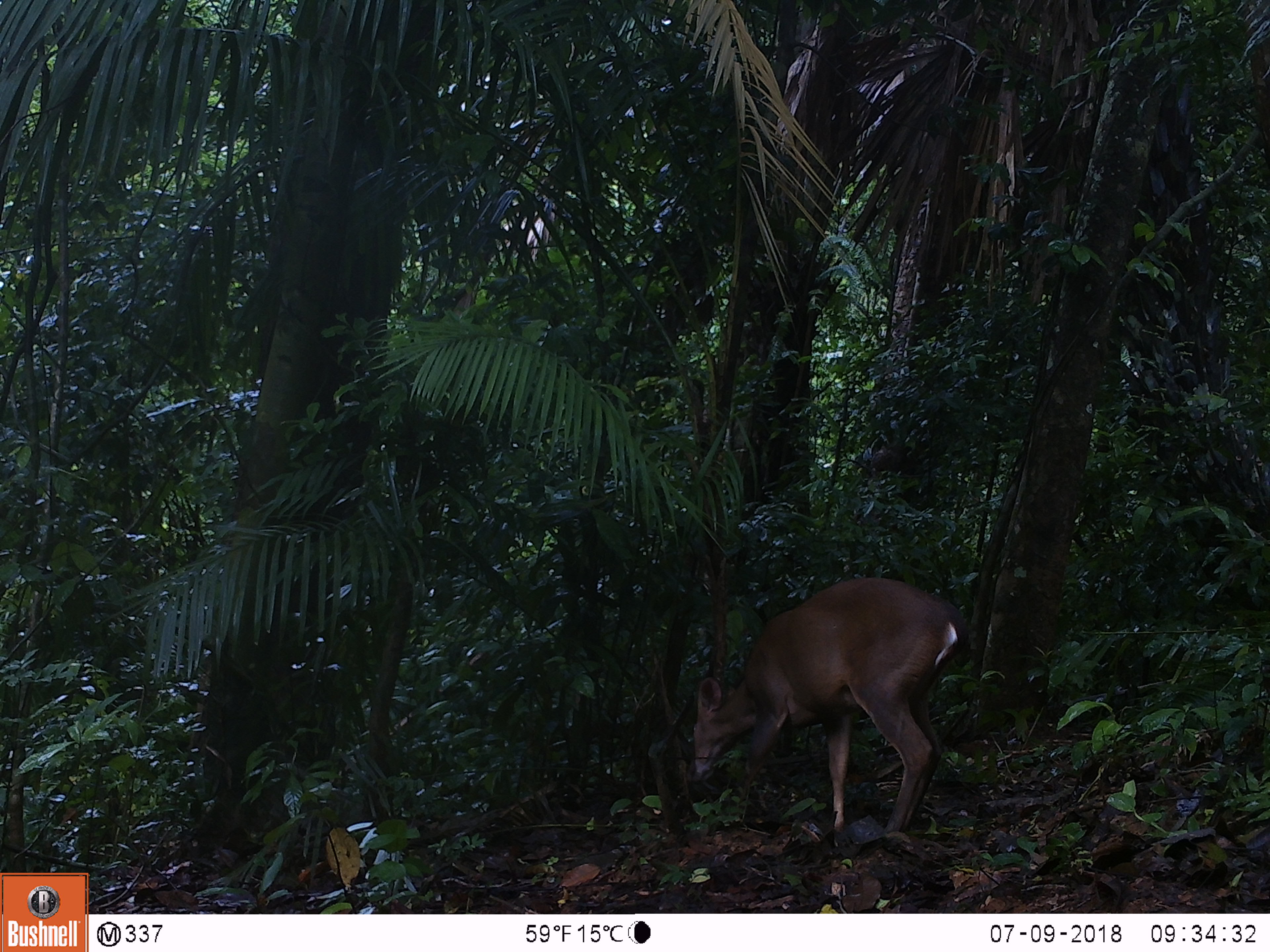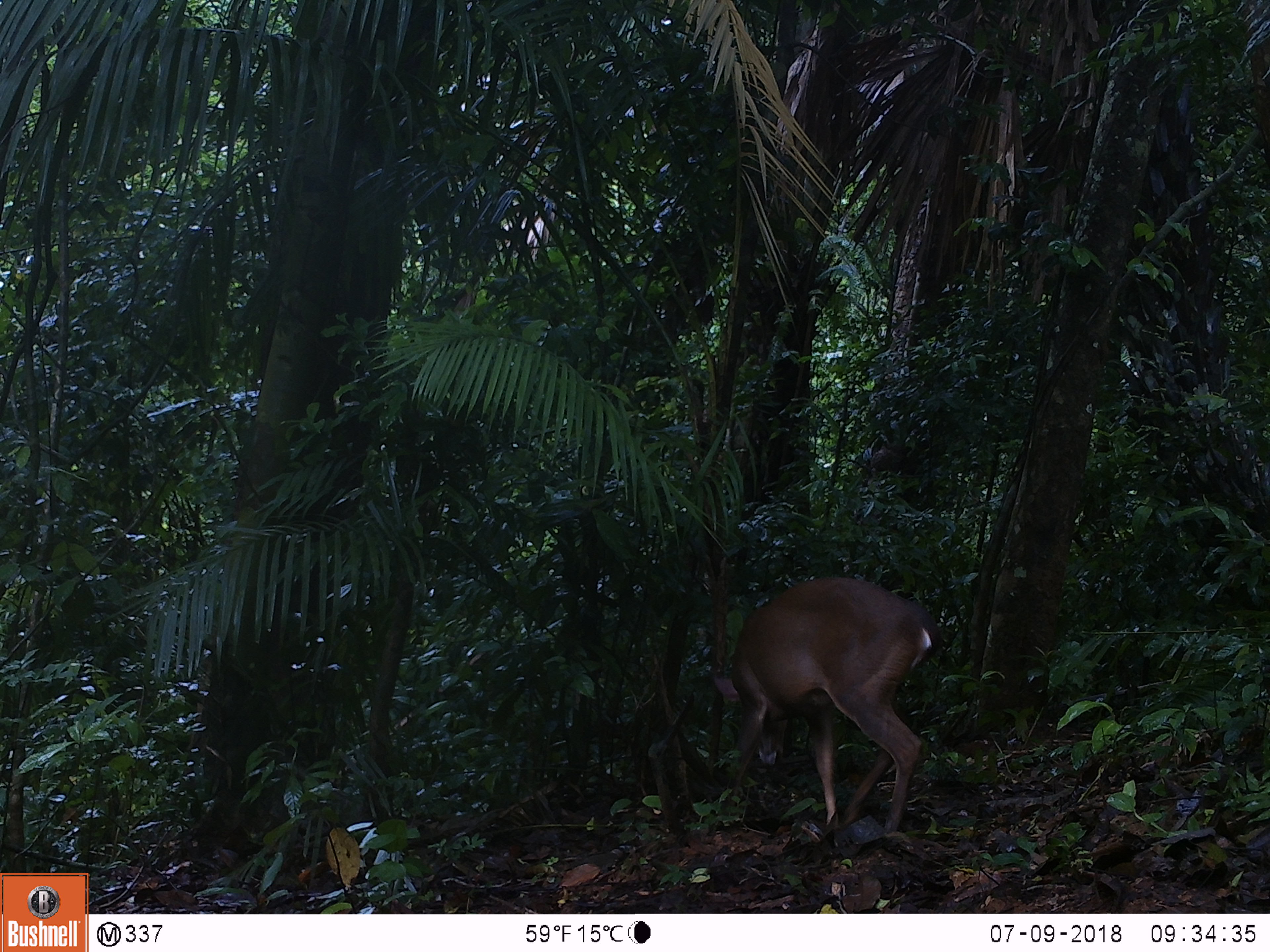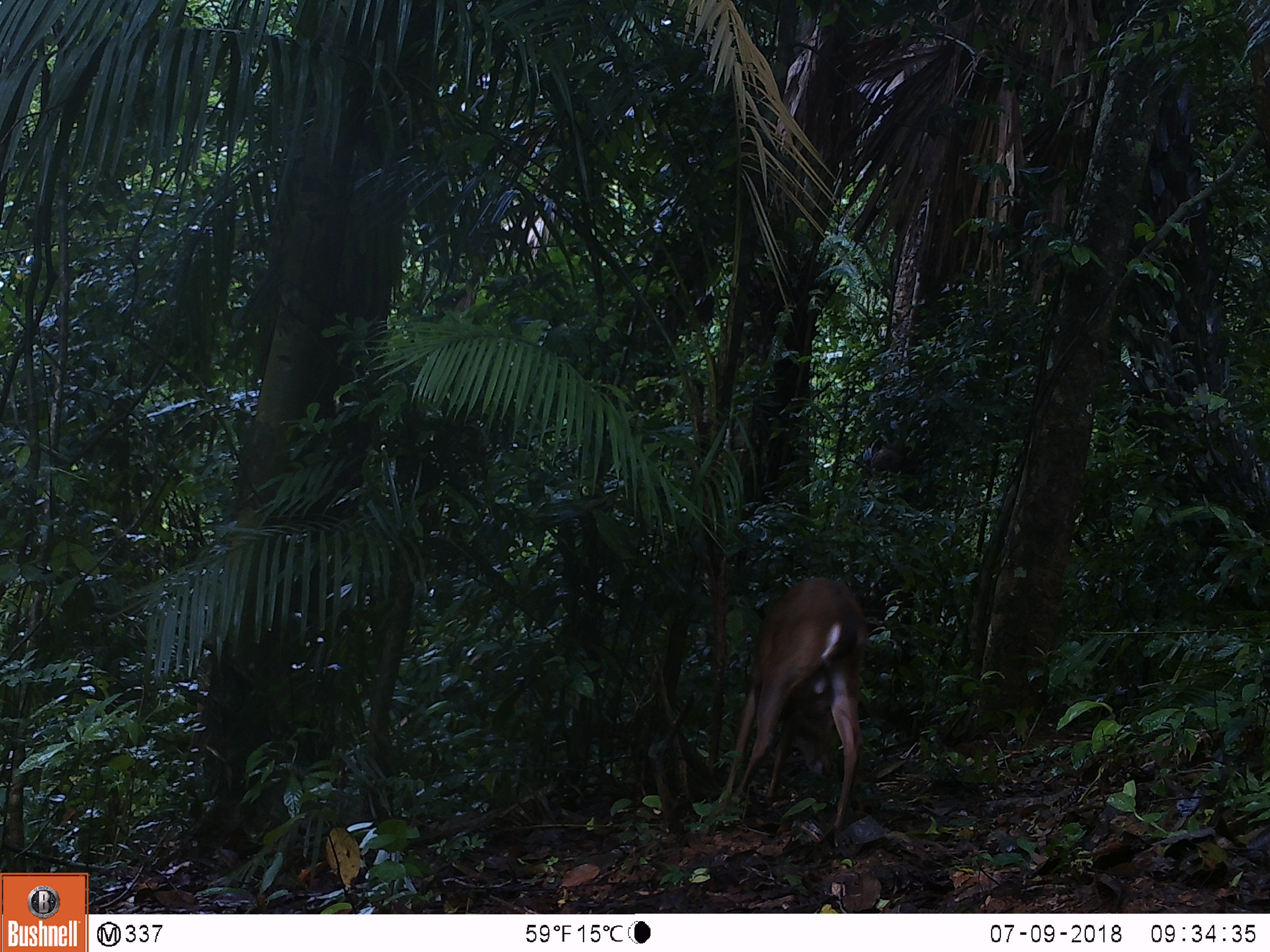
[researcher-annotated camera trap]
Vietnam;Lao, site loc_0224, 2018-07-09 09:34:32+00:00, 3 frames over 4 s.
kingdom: Animalia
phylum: Chordata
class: Mammalia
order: Artiodactyla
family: Cervidae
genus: Muntiacus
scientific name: Muntiacus vuquangensis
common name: large-antlered muntjac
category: large antlered muntjac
Large antlered muntjac (large-antlered muntjac) (Muntiacus vuquangensis). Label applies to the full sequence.